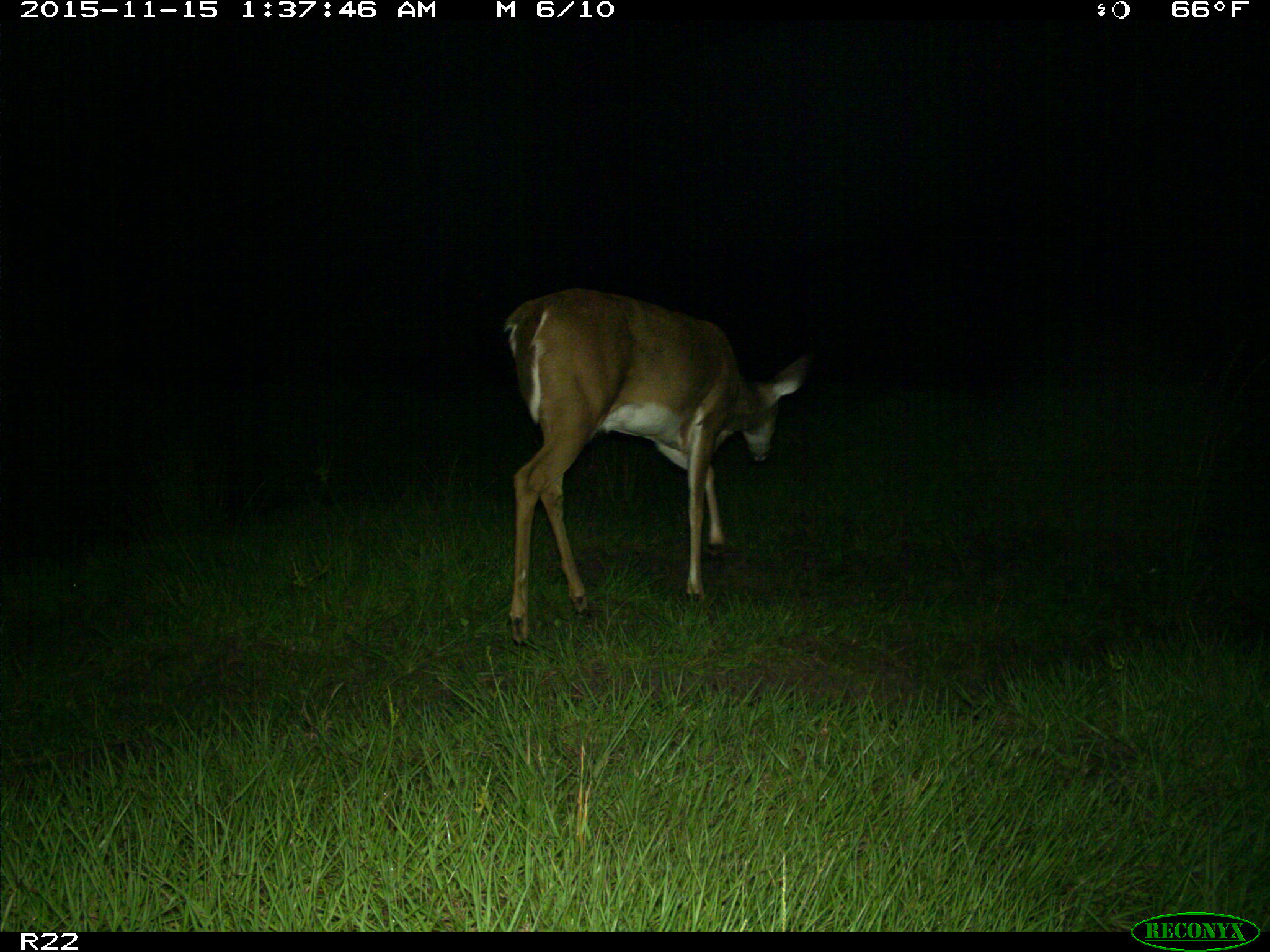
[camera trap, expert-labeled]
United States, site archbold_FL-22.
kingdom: Animalia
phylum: Chordata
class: Mammalia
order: Artiodactyla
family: Cervidae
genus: Odocoileus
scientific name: Odocoileus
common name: deer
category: unidentified deer